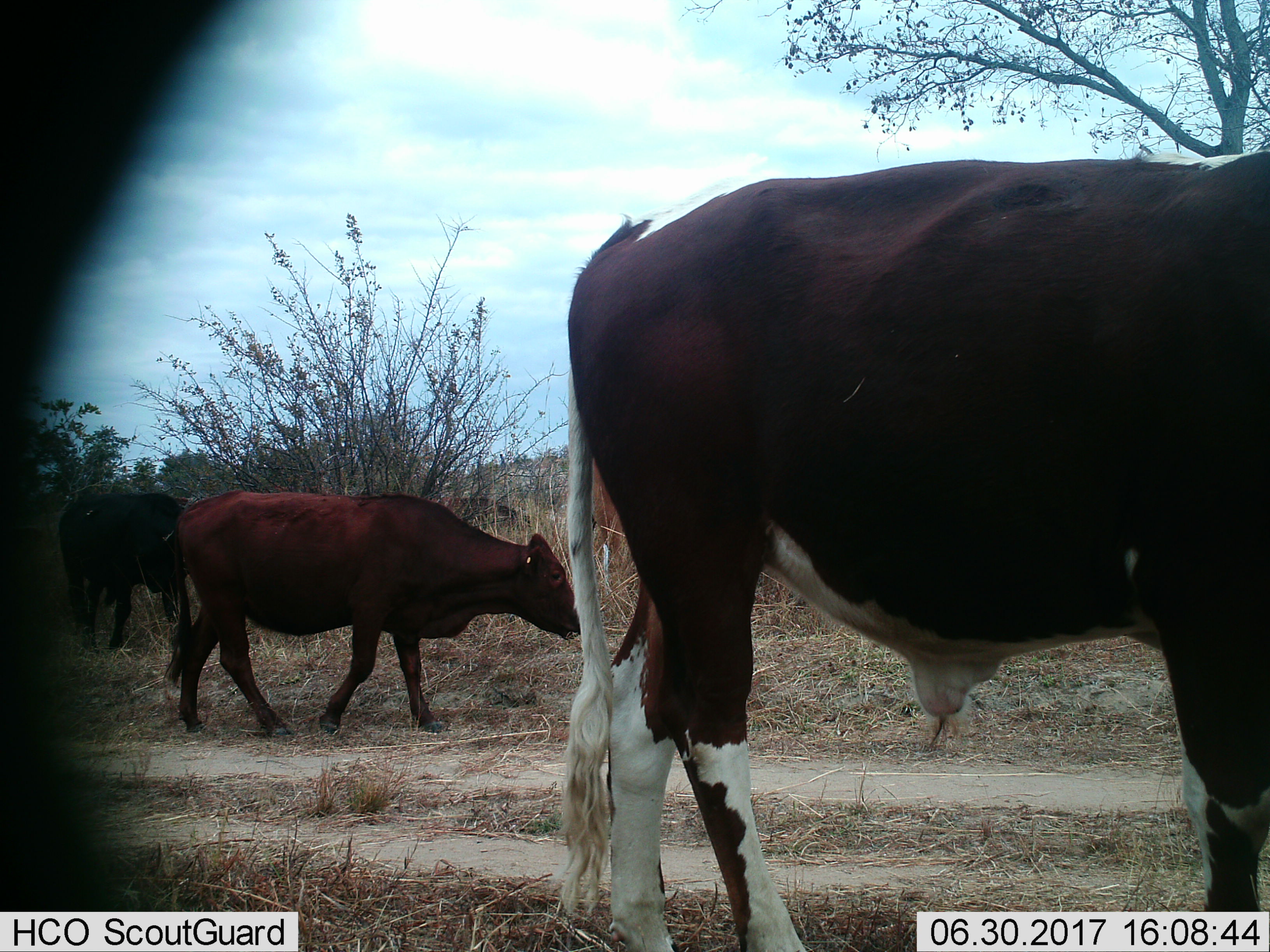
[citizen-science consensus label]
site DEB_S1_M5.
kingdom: Animalia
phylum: Chordata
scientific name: Vertebrata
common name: domestic animal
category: domesticanimal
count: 3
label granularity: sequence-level